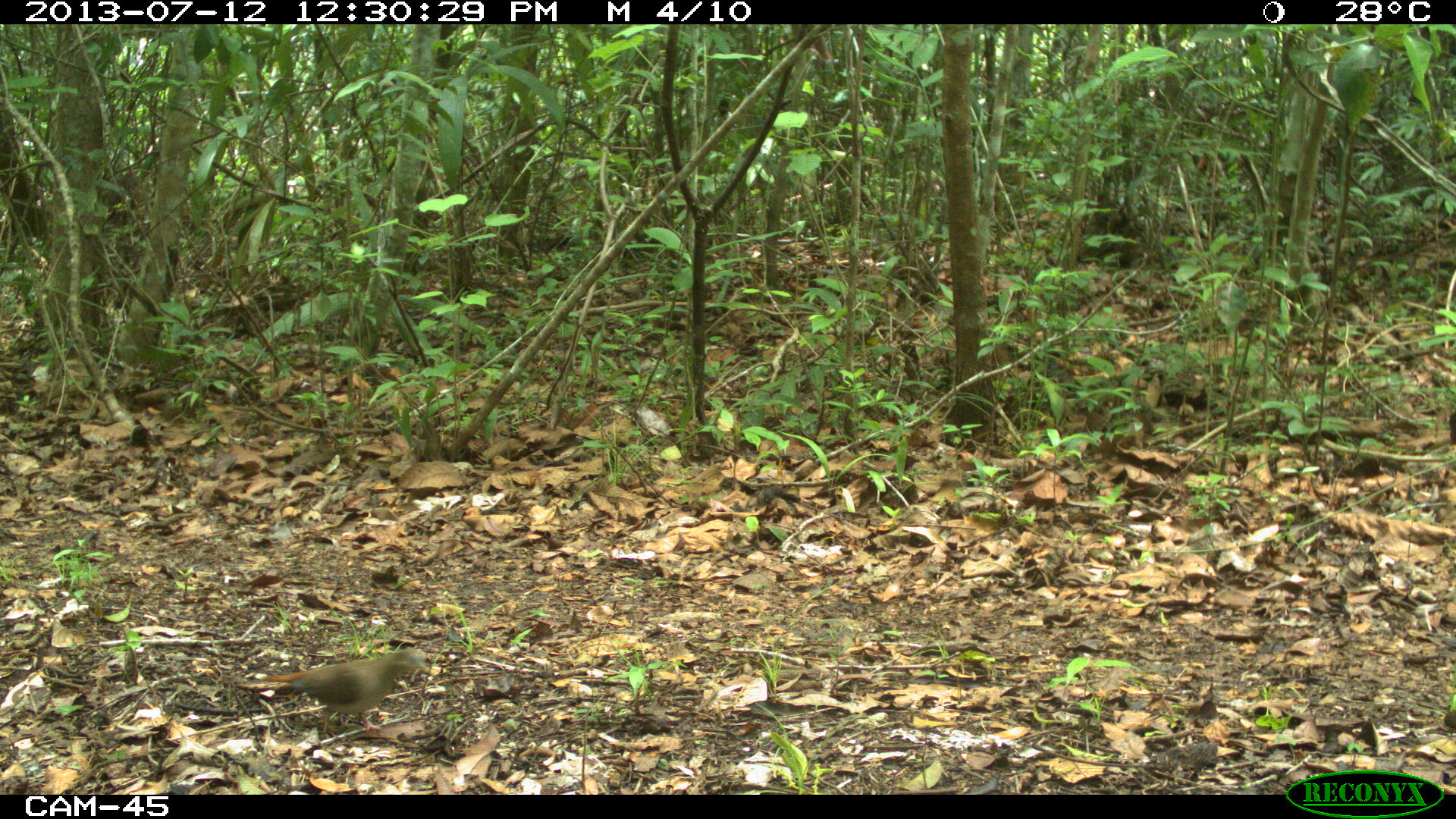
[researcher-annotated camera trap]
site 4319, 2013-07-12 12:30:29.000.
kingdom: Animalia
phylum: Chordata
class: Aves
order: Columbiformes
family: Columbidae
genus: Claravis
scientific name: Claravis pretiosa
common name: blue ground-dove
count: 1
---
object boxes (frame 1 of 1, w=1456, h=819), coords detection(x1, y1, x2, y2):
claravis pretiosa: detection(261, 645, 429, 734)